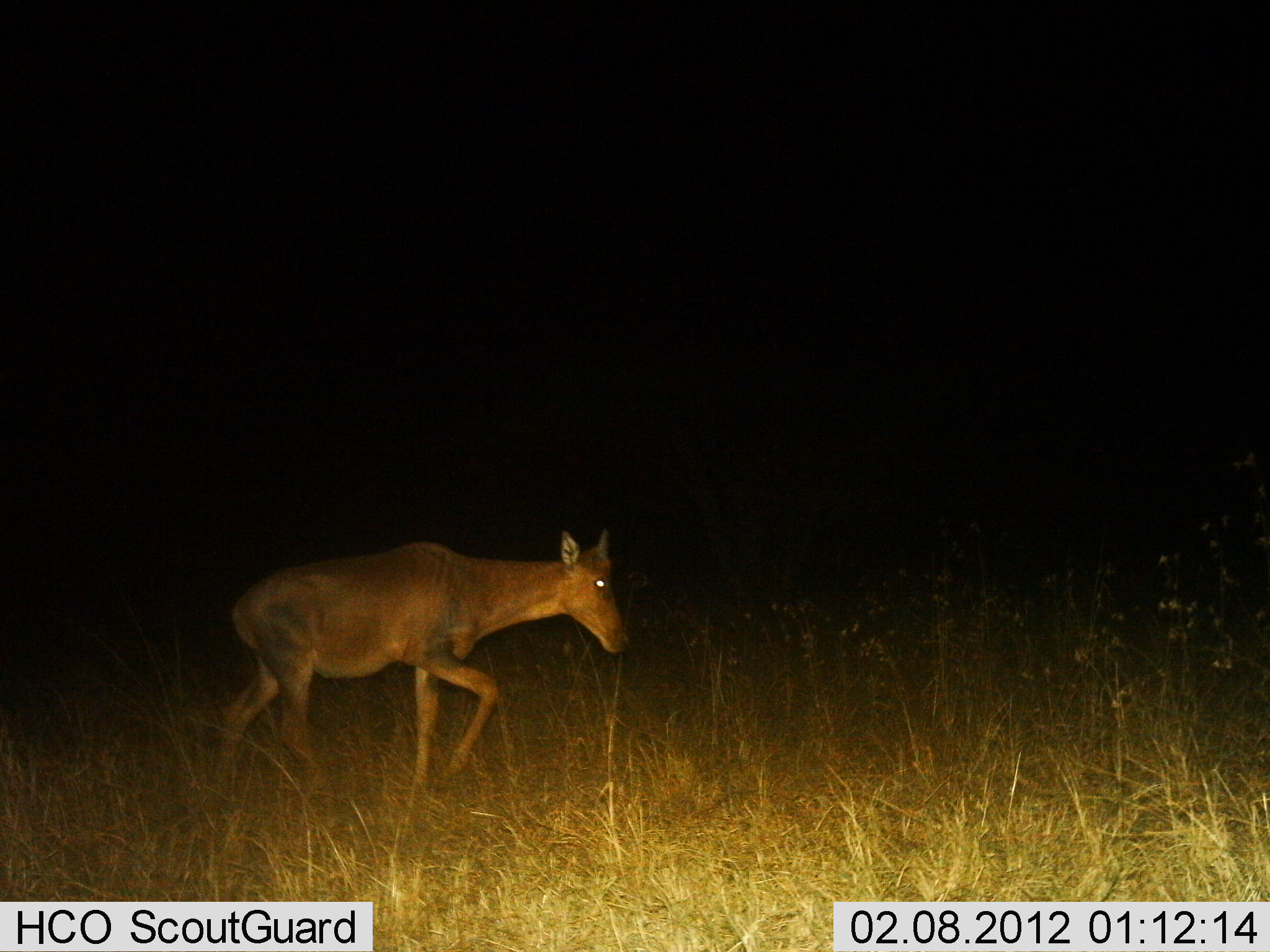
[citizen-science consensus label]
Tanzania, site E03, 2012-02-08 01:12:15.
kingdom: Animalia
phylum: Chordata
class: Mammalia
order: Artiodactyla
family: Bovidae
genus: Damaliscus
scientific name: Damaliscus lunatus jimela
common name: topi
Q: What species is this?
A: Topi (Damaliscus lunatus jimela).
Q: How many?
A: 1.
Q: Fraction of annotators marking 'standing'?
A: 0%.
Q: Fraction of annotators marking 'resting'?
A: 0%.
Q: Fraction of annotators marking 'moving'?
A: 100%.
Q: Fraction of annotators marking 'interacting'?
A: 0%.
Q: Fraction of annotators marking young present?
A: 31%.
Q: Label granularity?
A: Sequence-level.